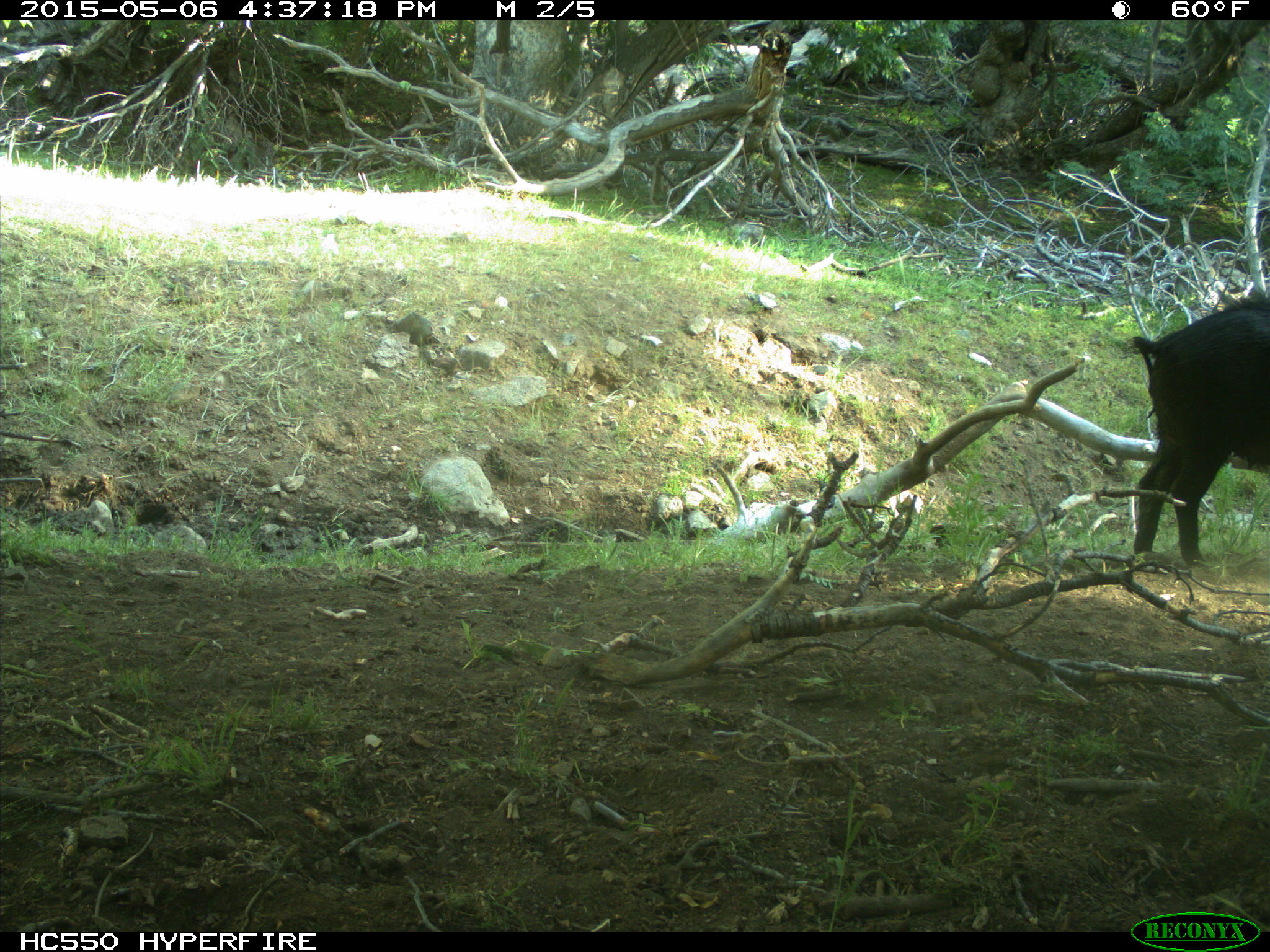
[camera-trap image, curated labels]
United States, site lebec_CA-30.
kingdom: Animalia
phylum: Chordata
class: Mammalia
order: Artiodactyla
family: Suidae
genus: Sus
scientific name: Sus scrofa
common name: wild boar